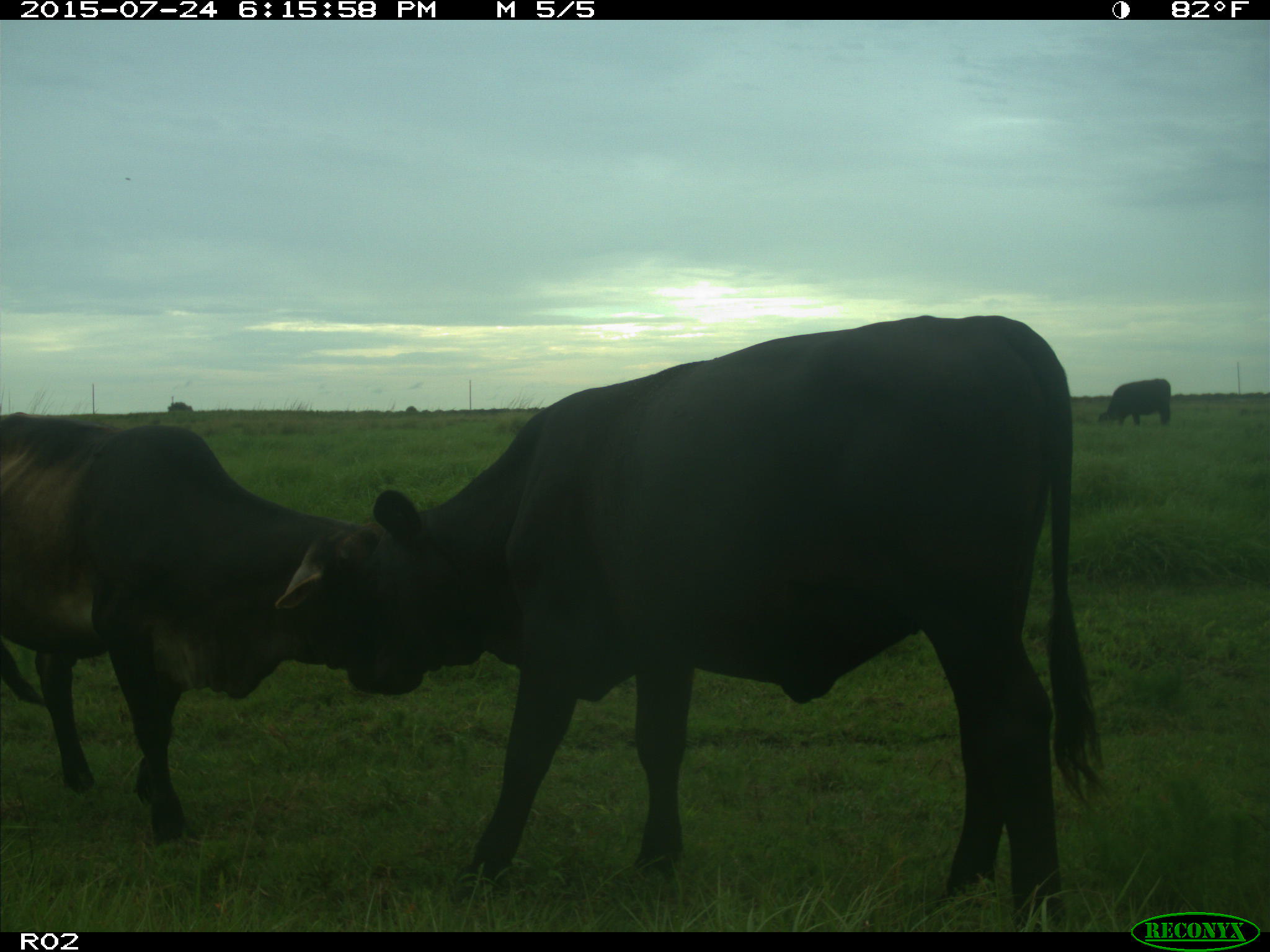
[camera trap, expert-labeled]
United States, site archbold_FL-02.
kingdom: Animalia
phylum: Chordata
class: Mammalia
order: Artiodactyla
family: Bovidae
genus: Bos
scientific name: Bos taurus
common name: domestic cow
Bos taurus (domestic cow).